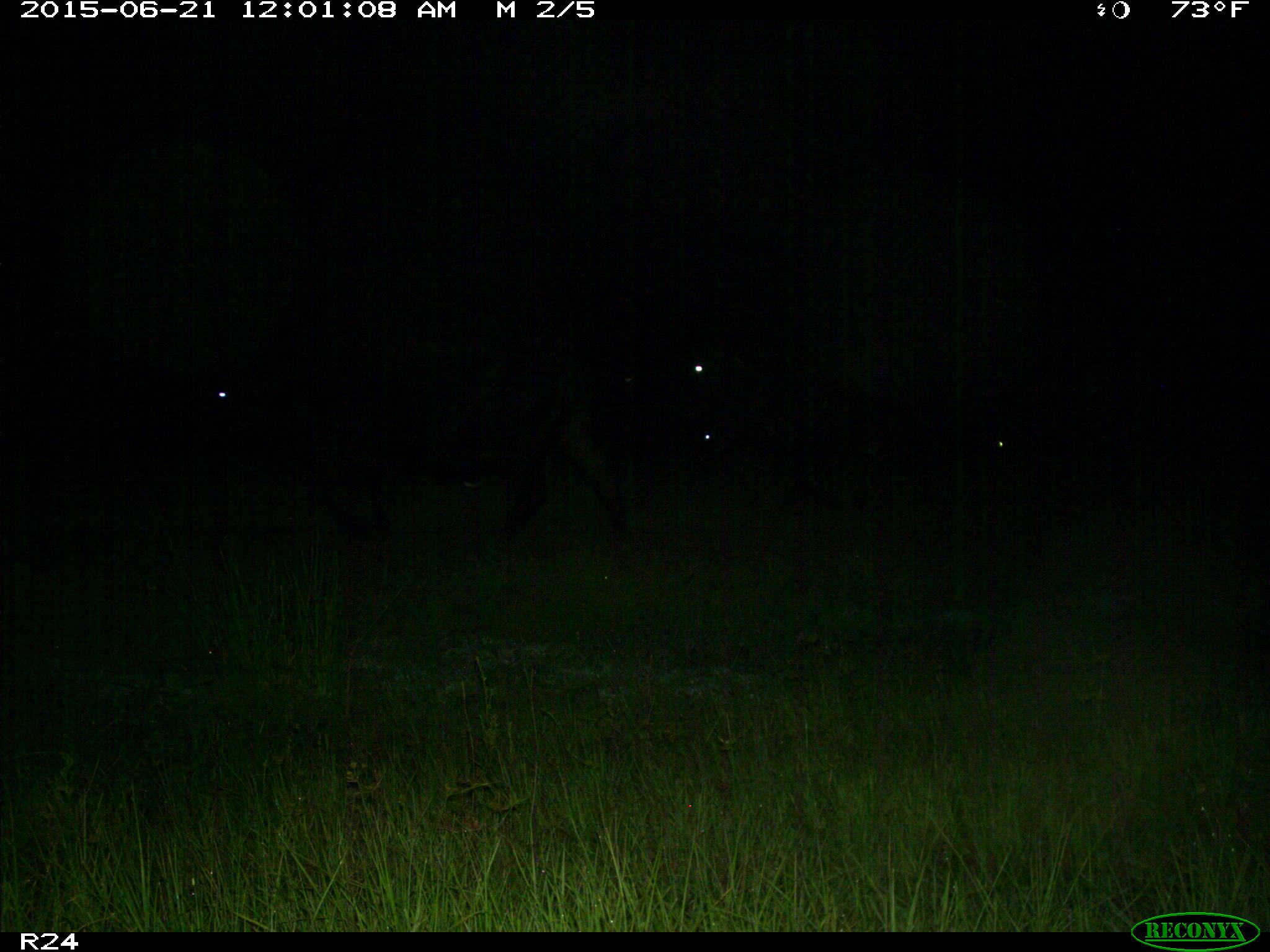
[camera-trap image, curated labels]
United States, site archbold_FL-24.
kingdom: Animalia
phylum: Chordata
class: Mammalia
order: Artiodactyla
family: Bovidae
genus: Bos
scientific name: Bos taurus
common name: domestic cow